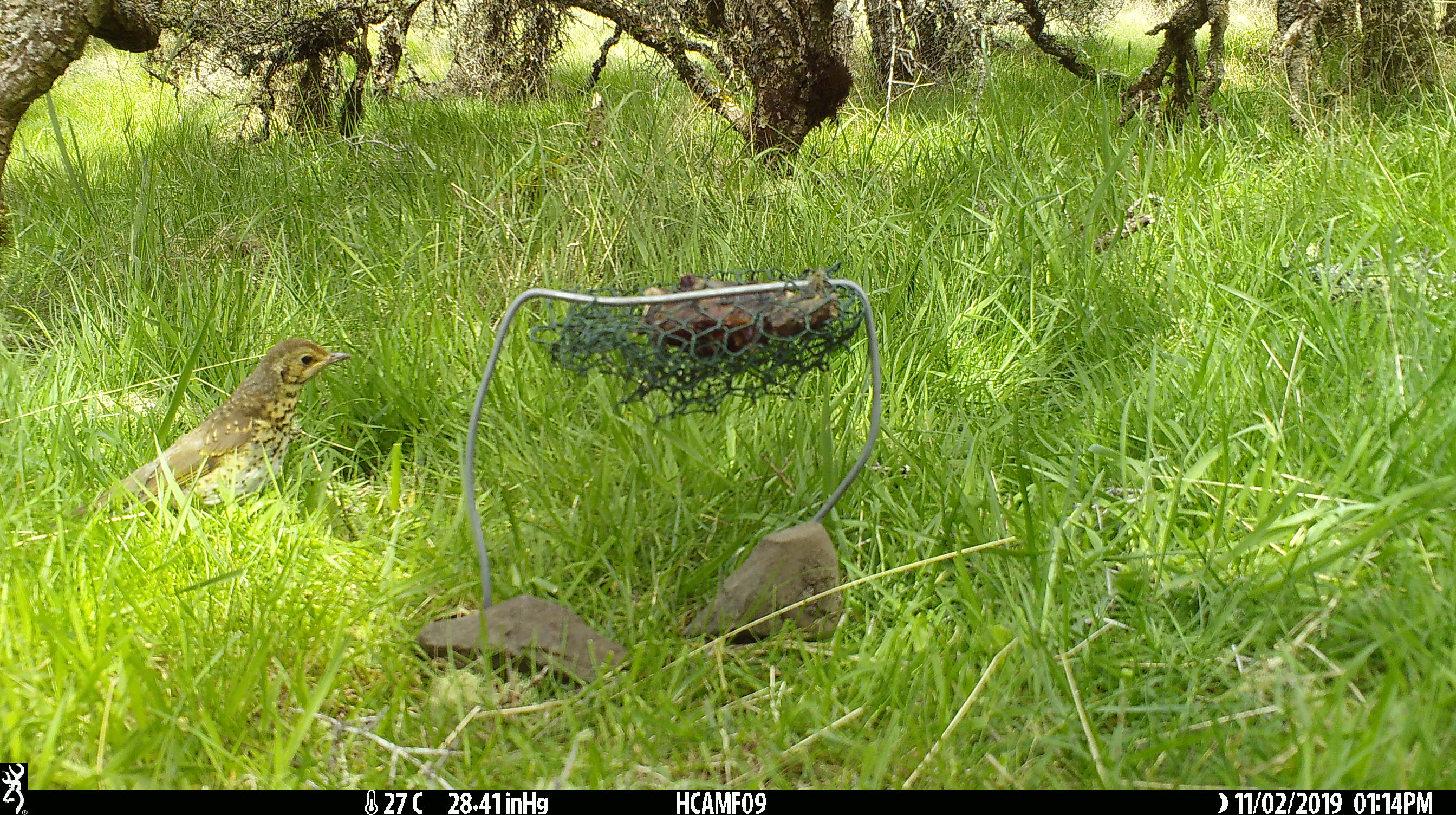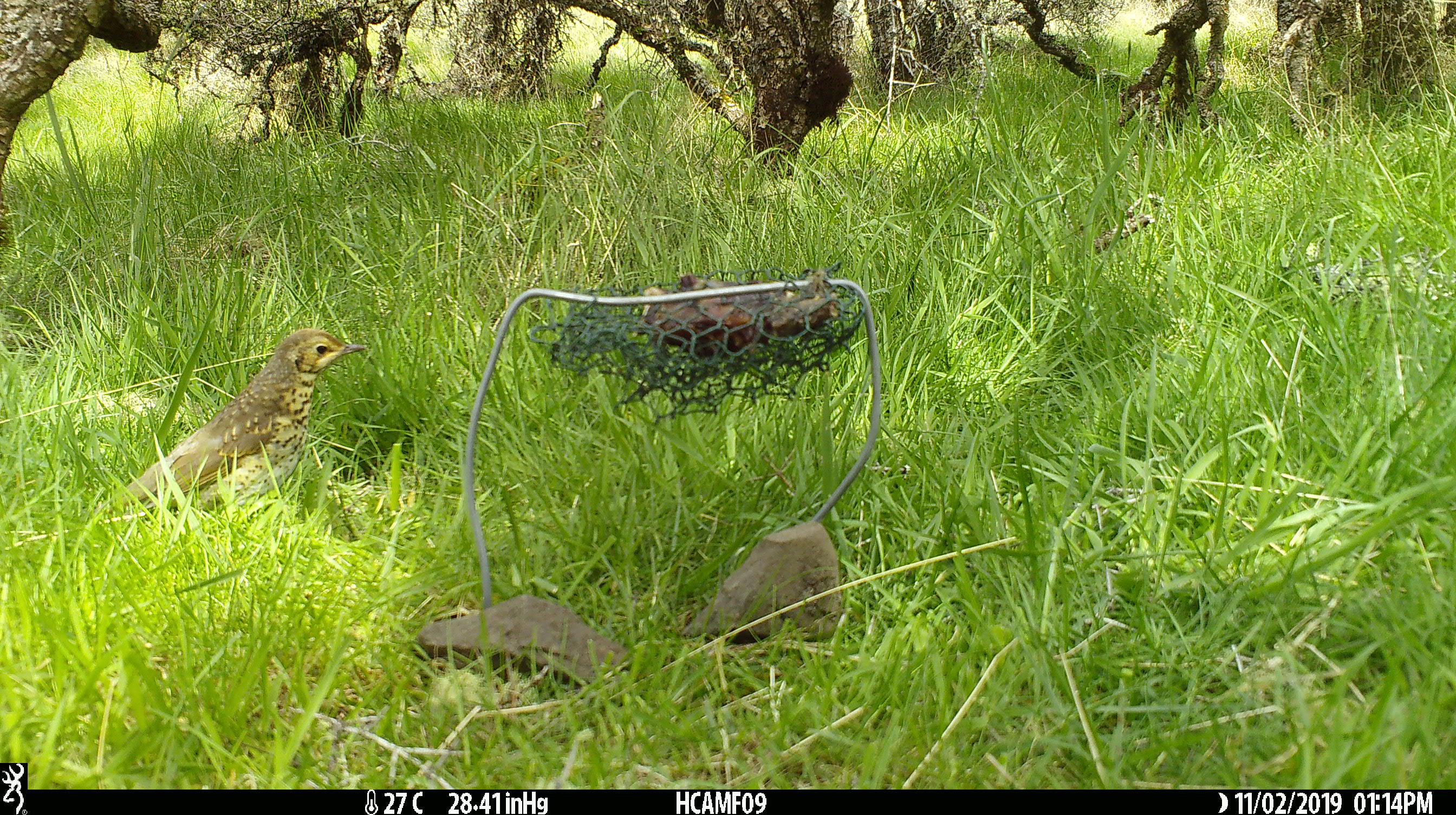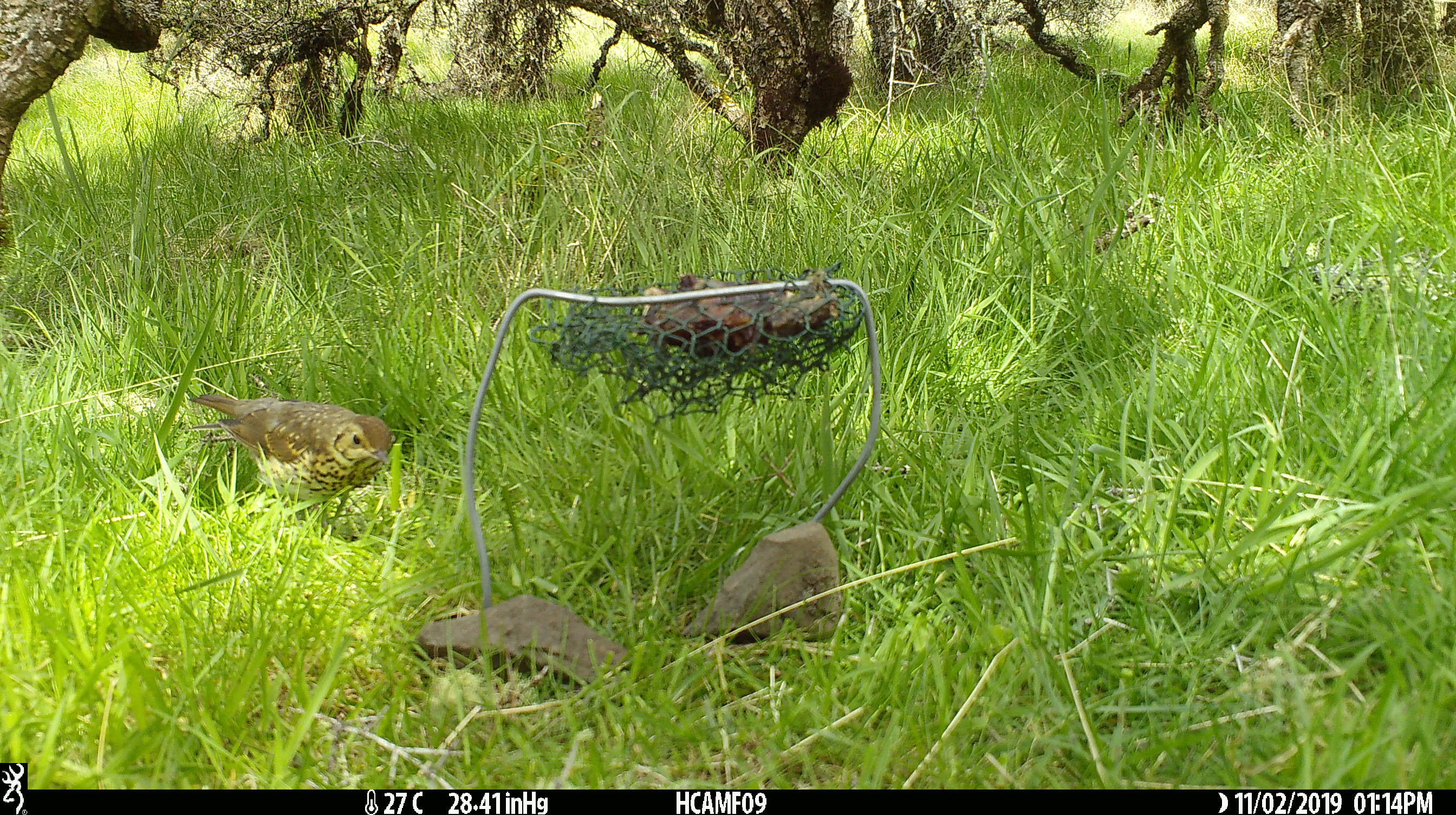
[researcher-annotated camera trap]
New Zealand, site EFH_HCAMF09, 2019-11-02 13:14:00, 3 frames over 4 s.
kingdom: Animalia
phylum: Chordata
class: Aves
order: Passeriformes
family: Turdidae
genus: Turdus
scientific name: Turdus philomelos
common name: song thrush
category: thrush